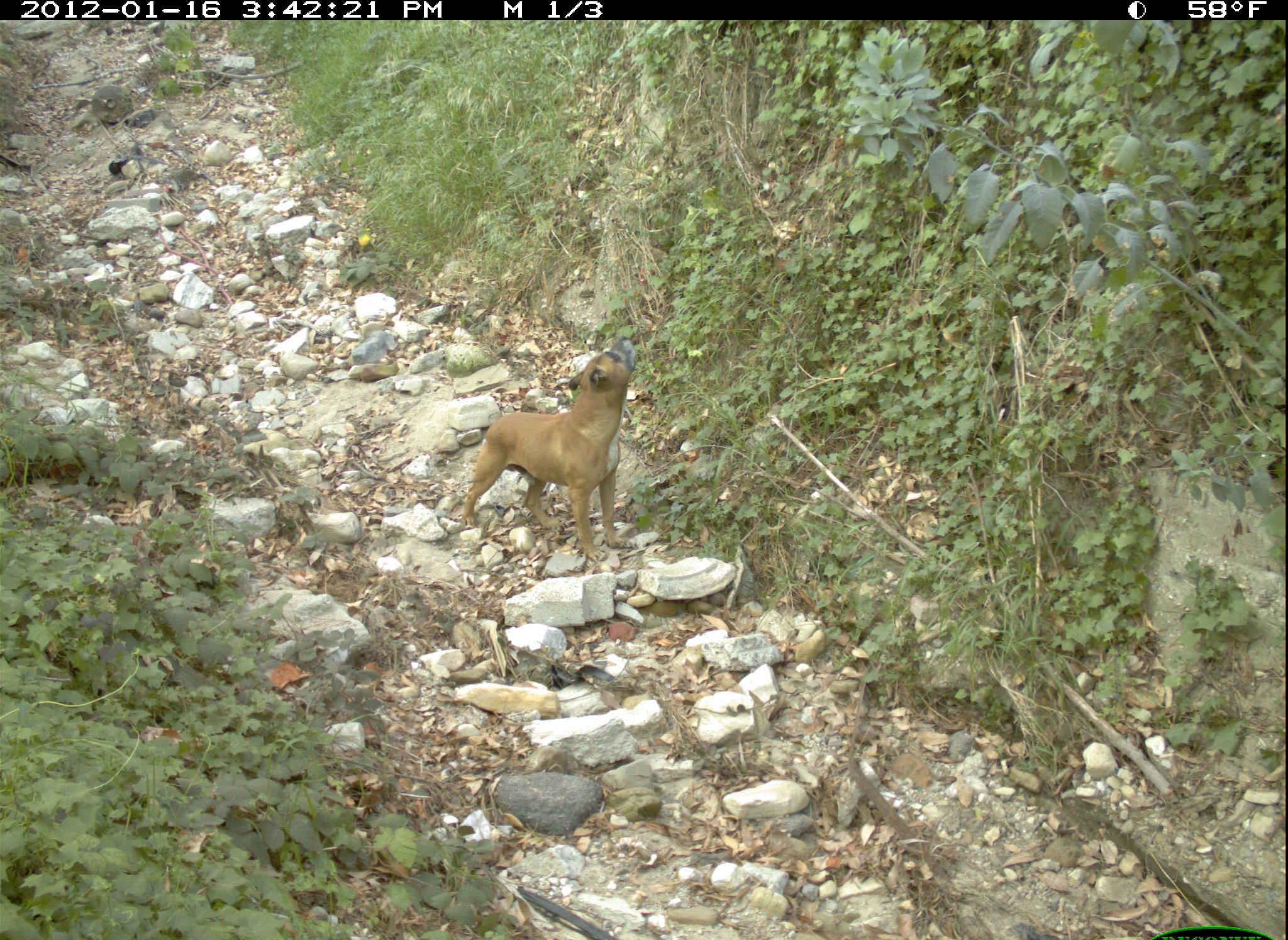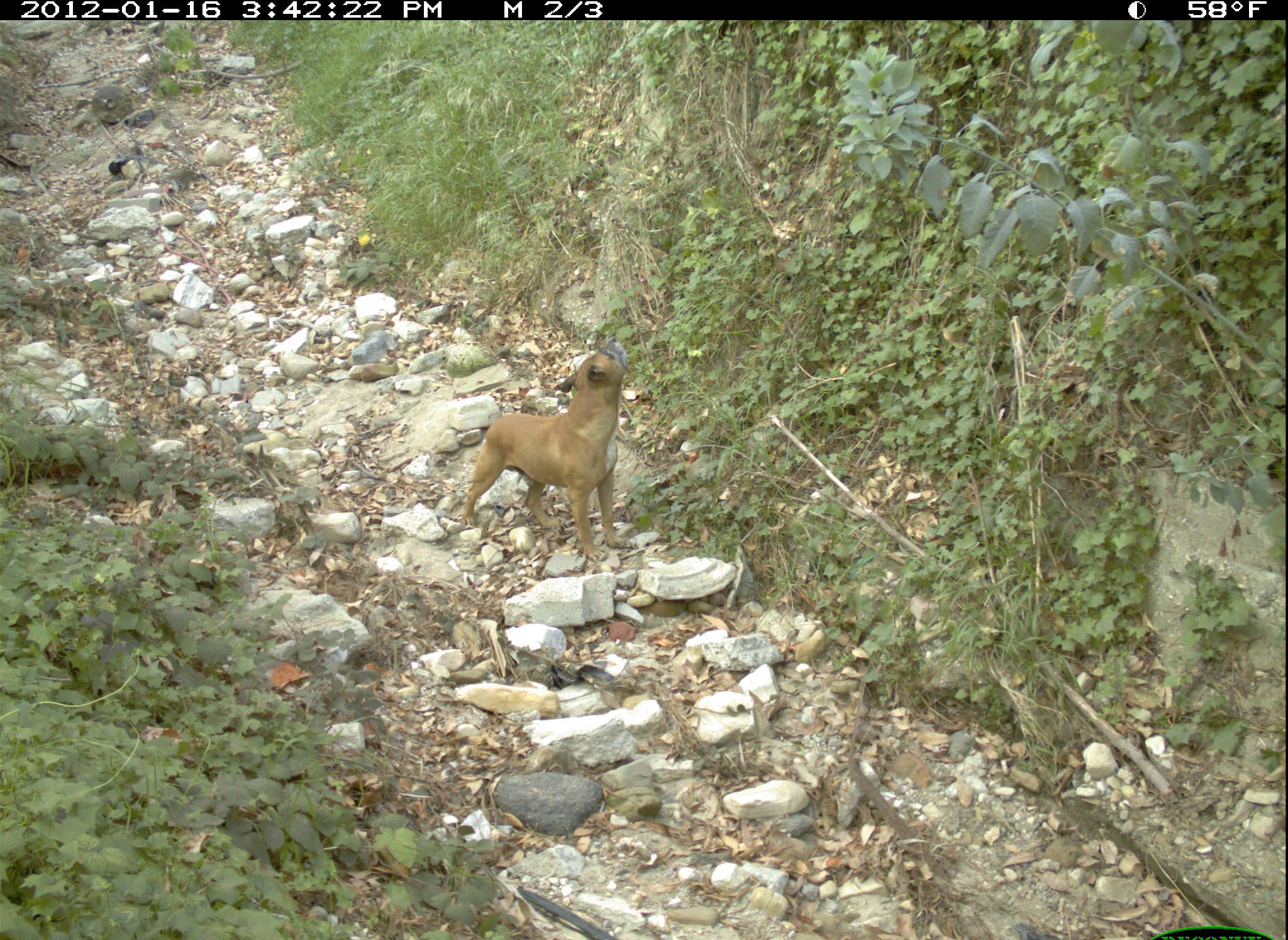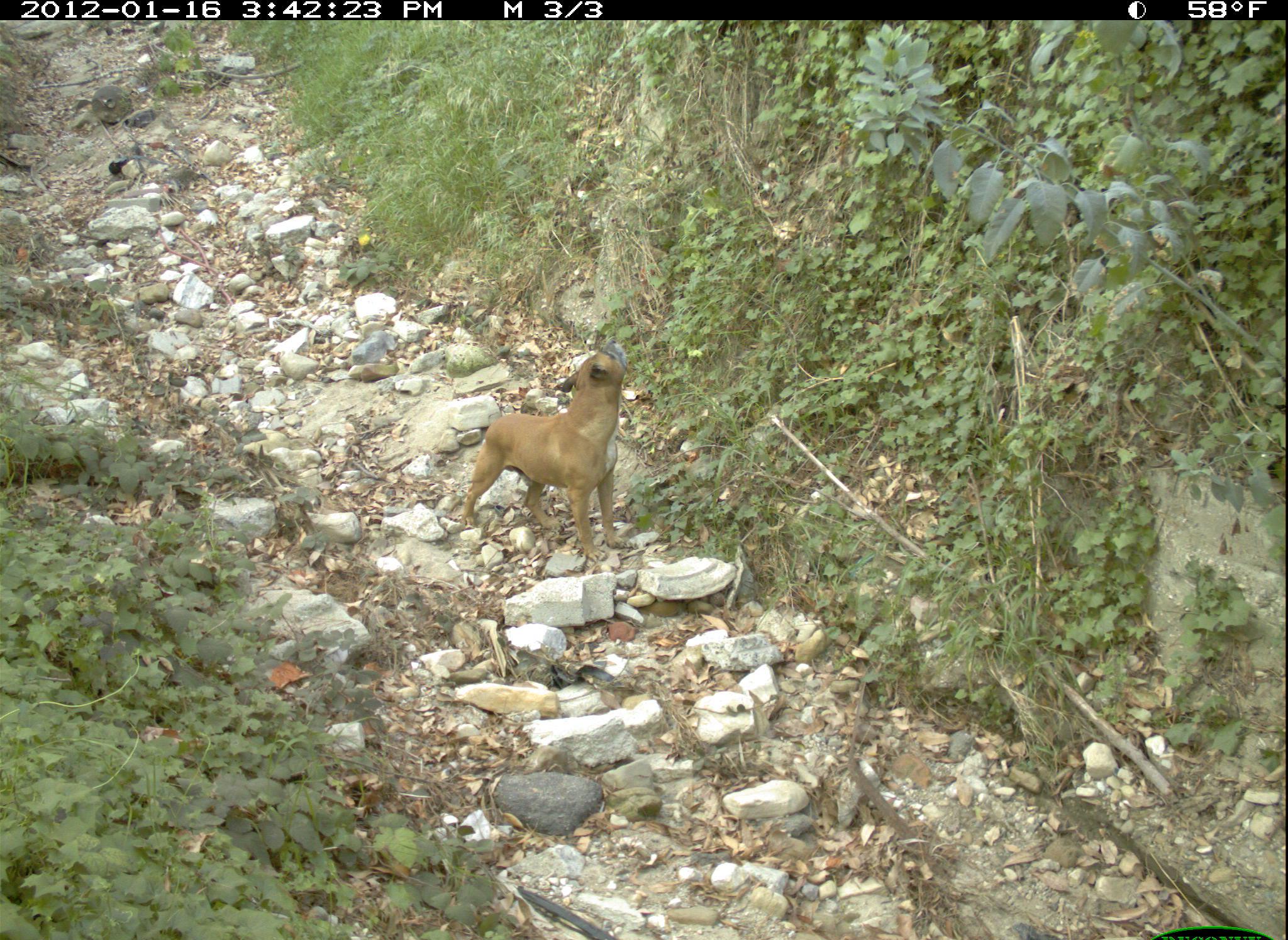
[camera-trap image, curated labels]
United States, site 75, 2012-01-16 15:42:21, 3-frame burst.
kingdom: Animalia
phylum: Chordata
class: Mammalia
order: Carnivora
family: Canidae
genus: Canis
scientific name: Canis familiaris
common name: domestic dog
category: dog